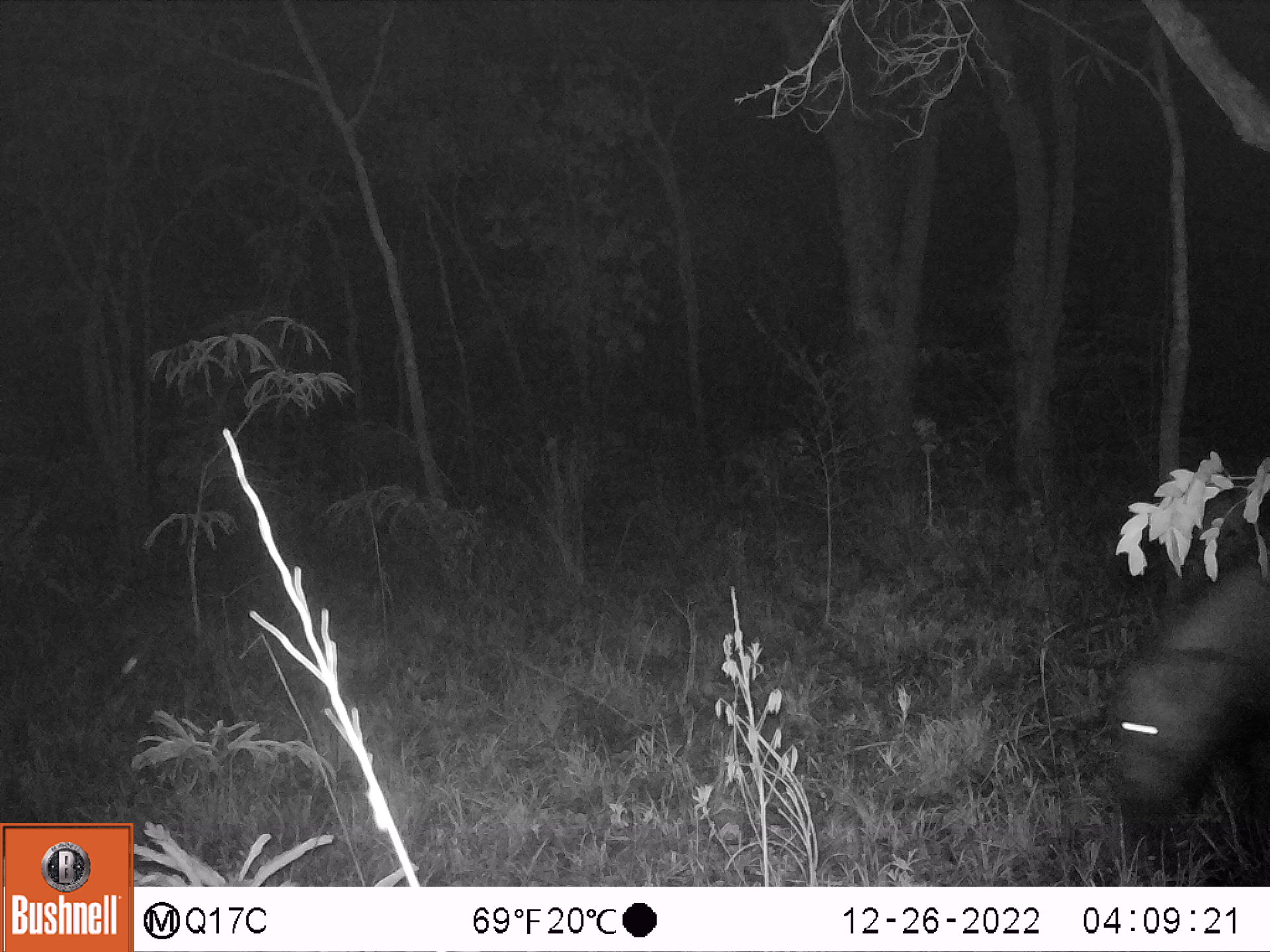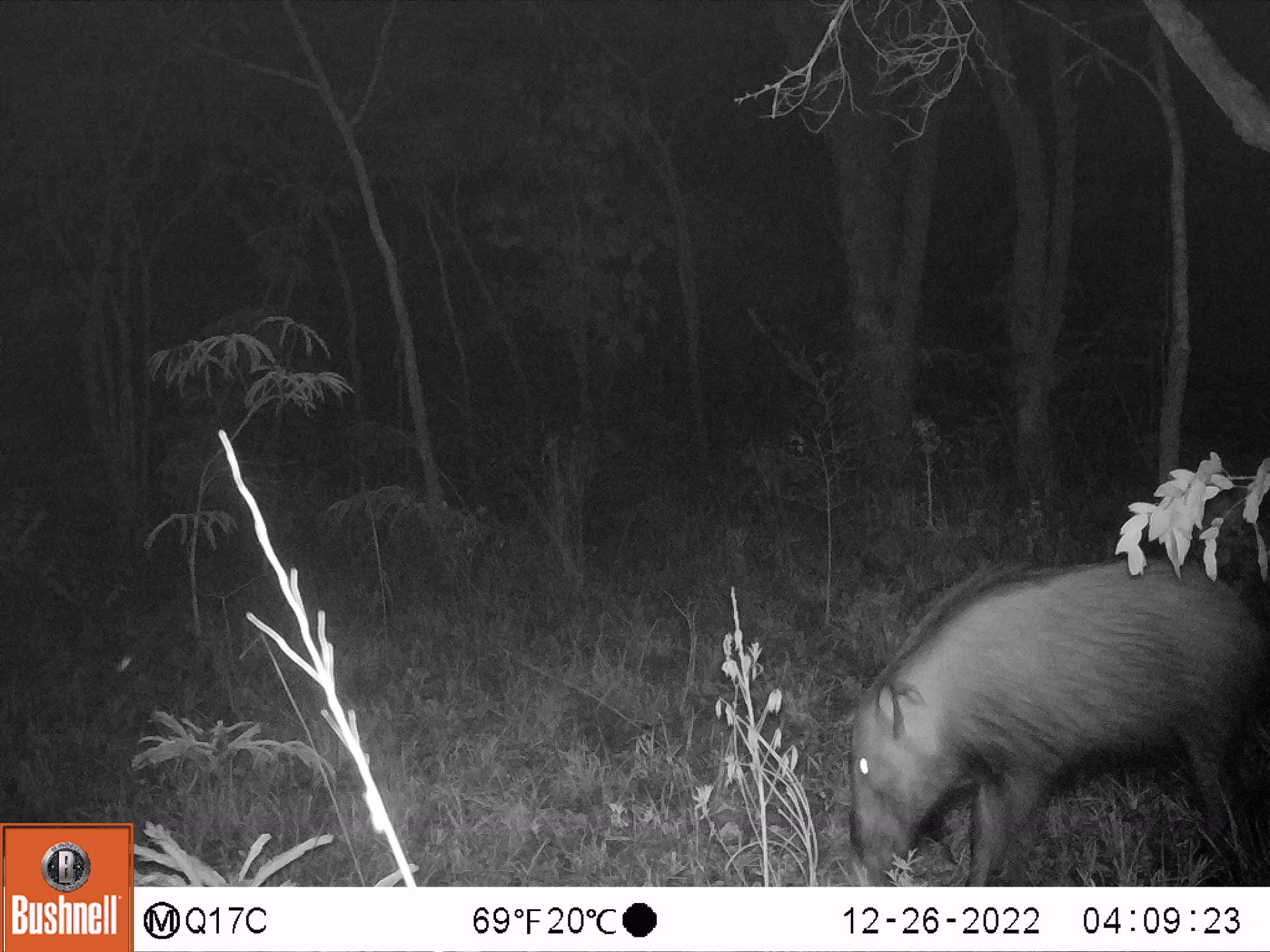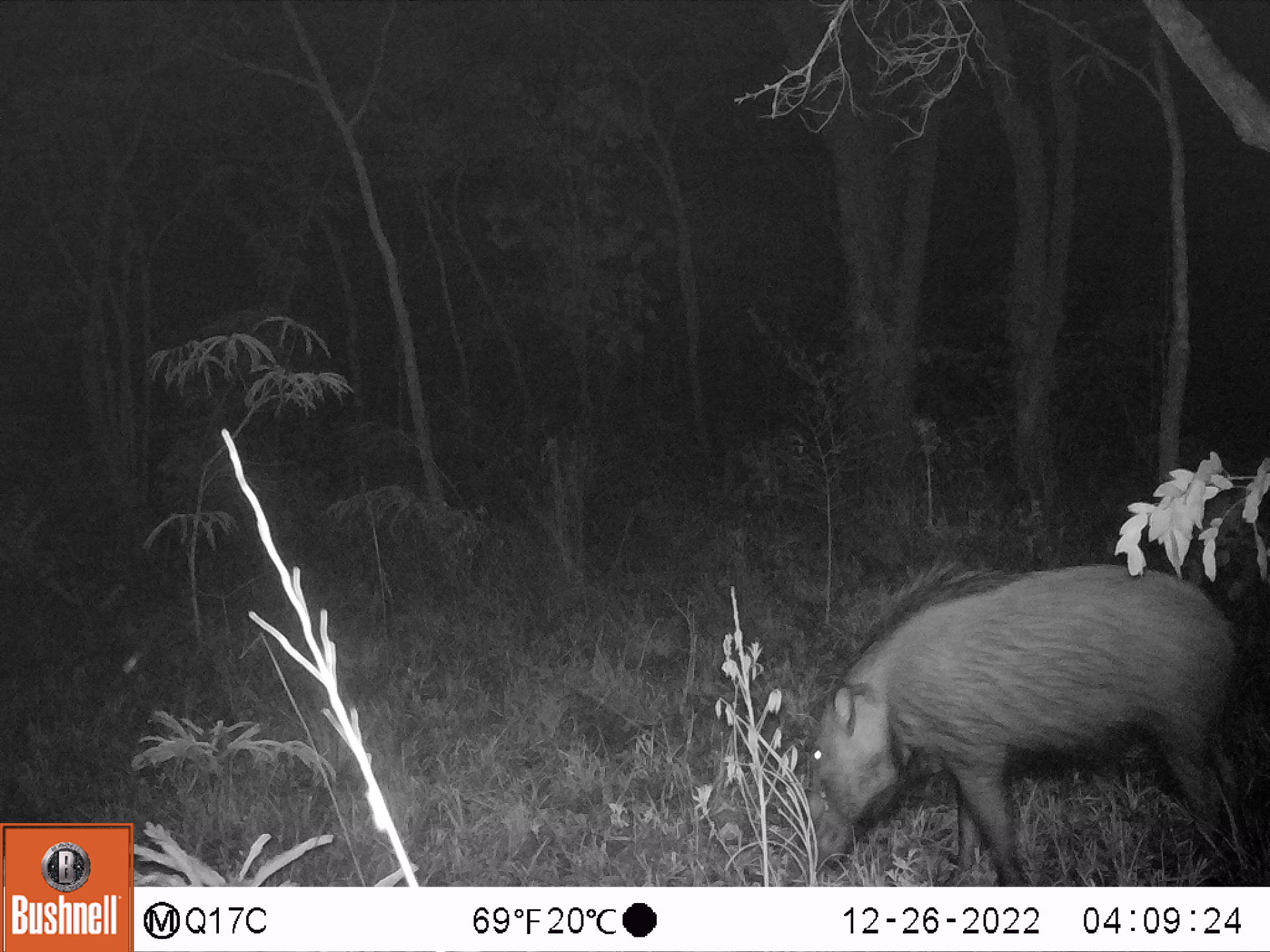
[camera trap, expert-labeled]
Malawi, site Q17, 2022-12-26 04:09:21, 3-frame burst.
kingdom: Animalia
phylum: Chordata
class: Mammalia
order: Artiodactyla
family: Suidae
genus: Potamochoerus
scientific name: Potamochoerus larvatus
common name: bushpig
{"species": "bushpig (Potamochoerus larvatus)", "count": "1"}